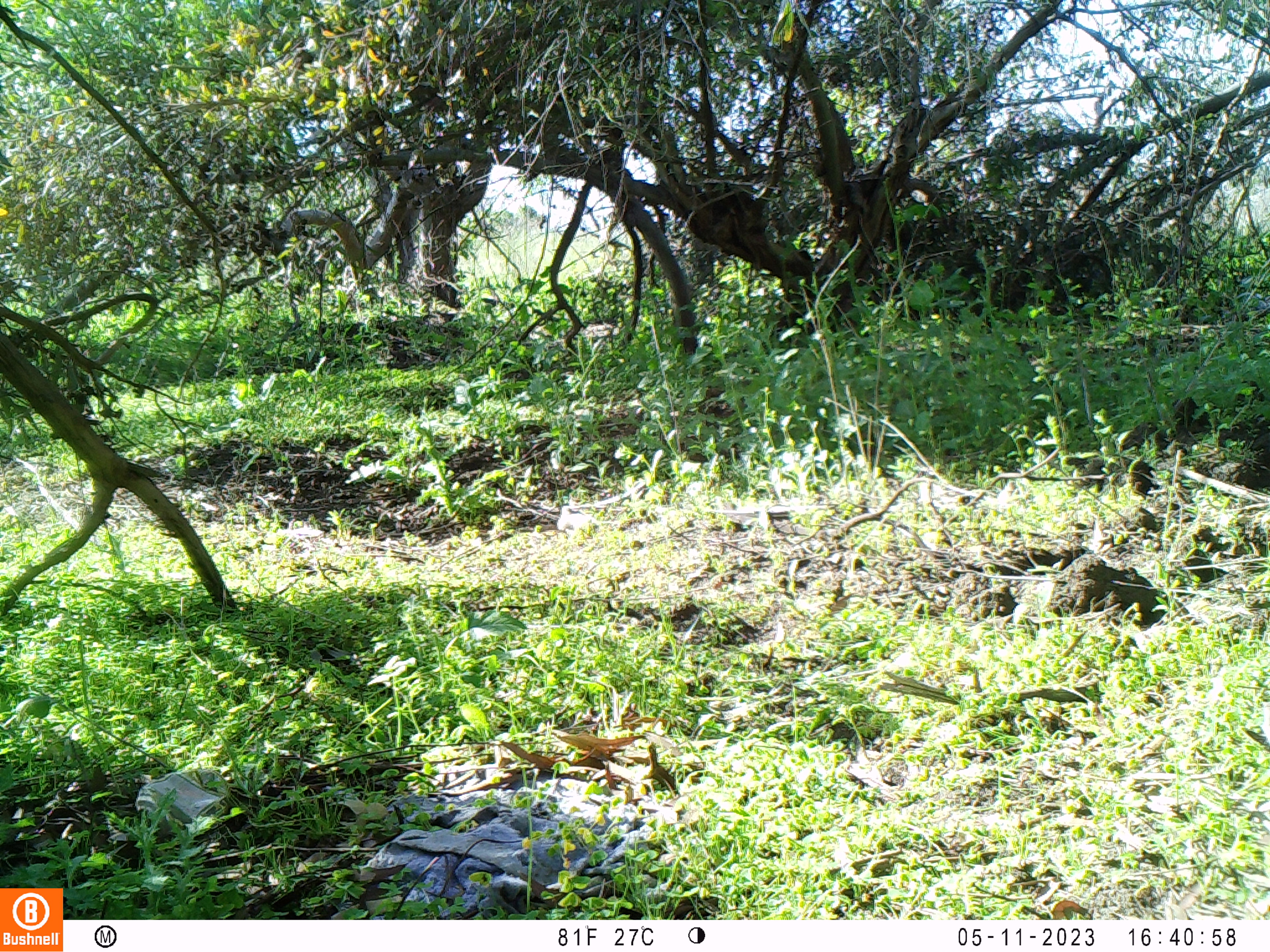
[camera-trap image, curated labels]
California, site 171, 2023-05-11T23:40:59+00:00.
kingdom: Animalia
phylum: Chordata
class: Mammalia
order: Lagomorpha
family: Leporidae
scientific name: Leporidae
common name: rabbit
Rabbit (Leporidae).